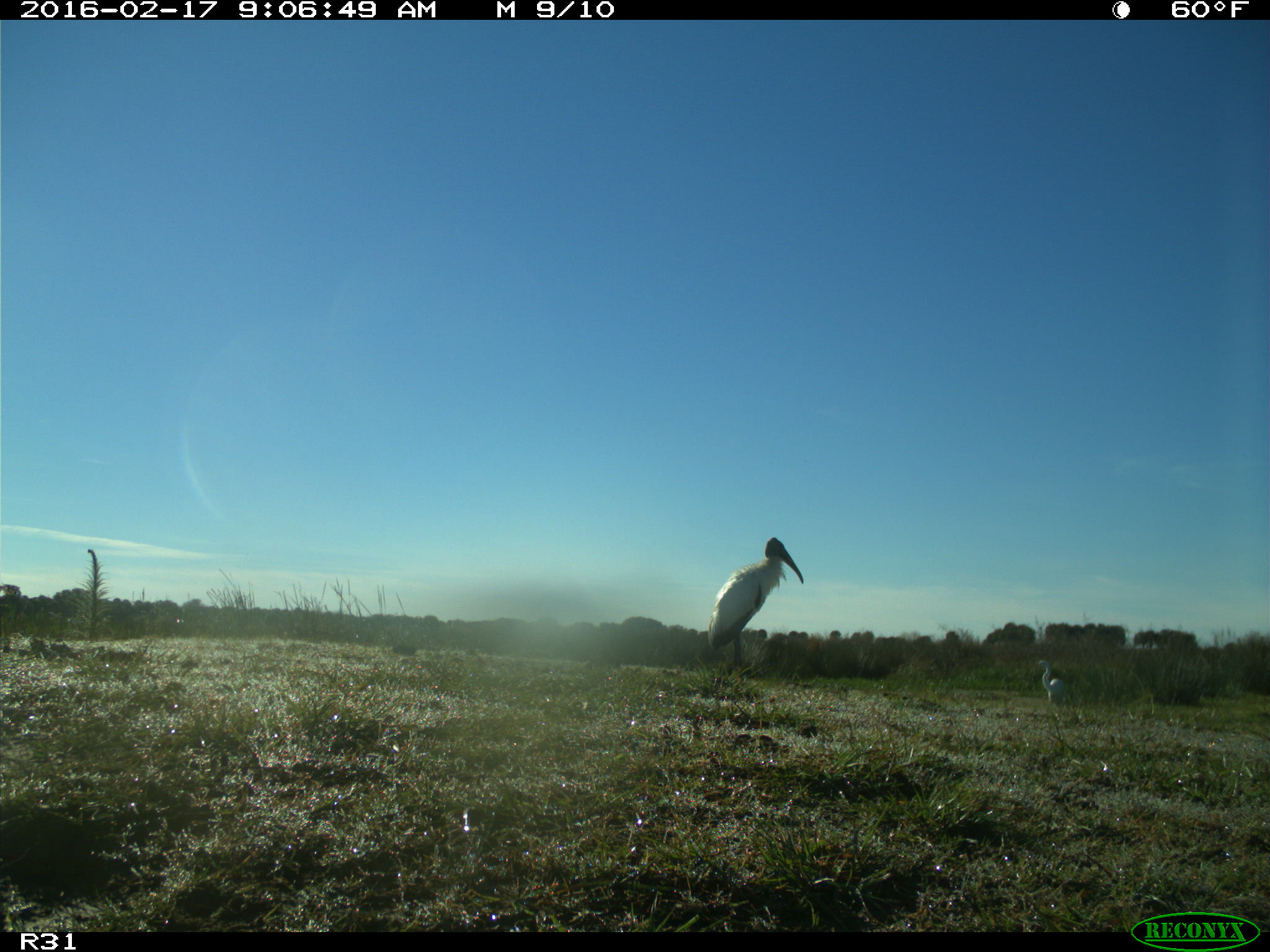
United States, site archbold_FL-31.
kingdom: Animalia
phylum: Chordata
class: Aves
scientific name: Aves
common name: birds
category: unidentified bird